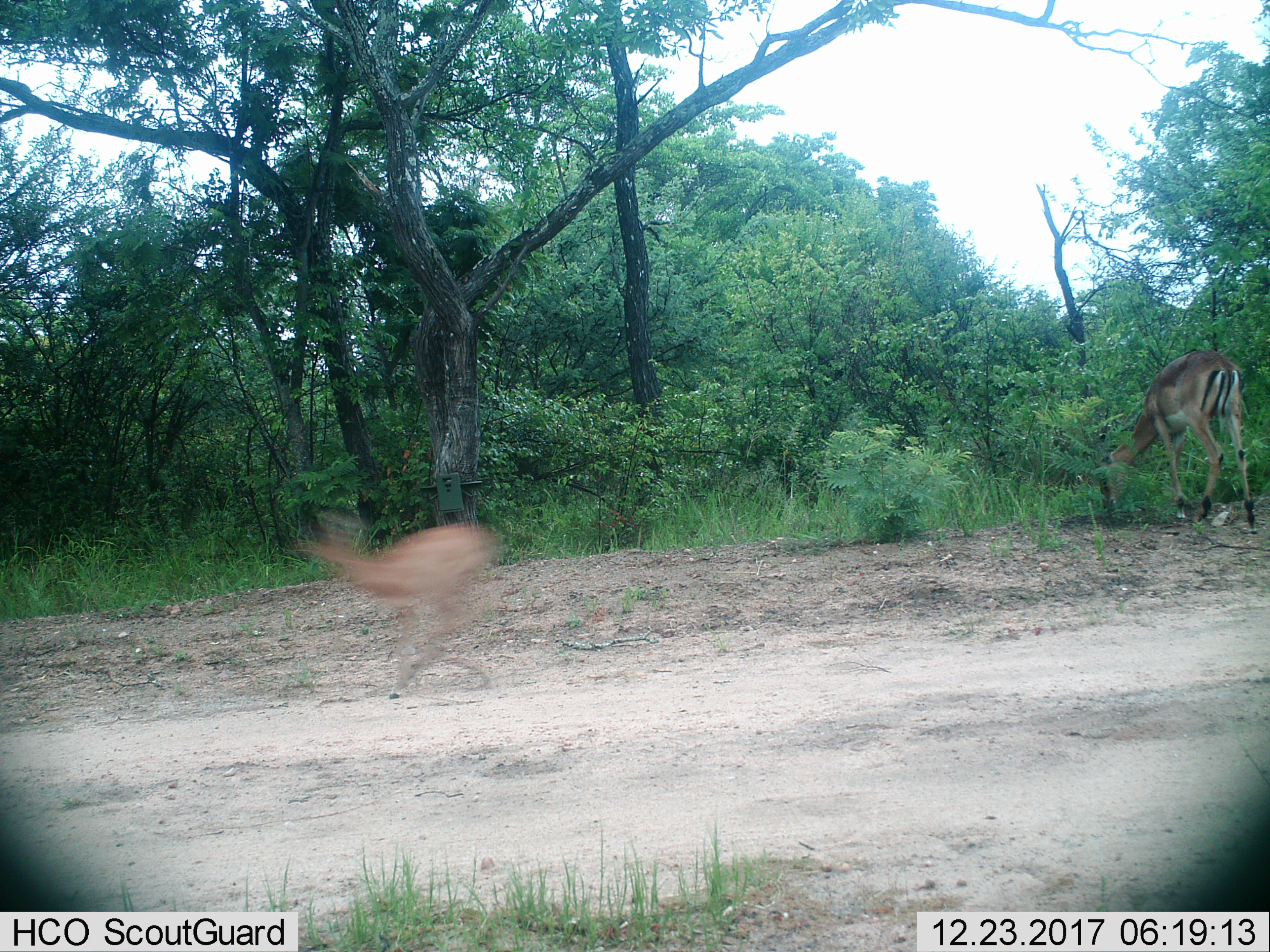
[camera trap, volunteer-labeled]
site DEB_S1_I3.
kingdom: Animalia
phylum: Chordata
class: Mammalia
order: Artiodactyla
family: Bovidae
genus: Aepyceros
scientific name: Aepyceros melampus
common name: impala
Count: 2.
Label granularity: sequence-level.